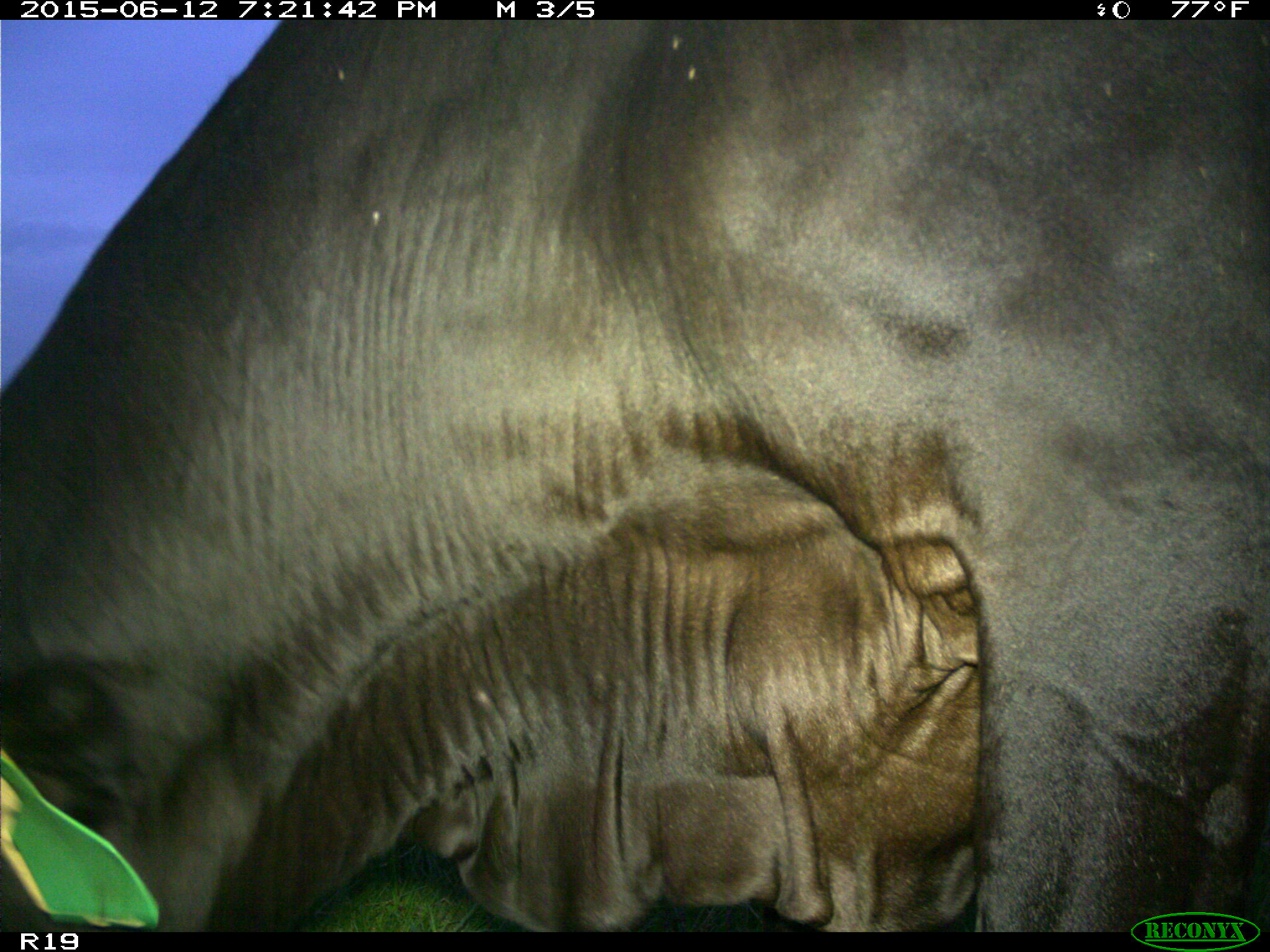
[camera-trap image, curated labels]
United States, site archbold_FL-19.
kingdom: Animalia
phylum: Chordata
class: Mammalia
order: Artiodactyla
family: Bovidae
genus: Bos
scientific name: Bos taurus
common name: domestic cow